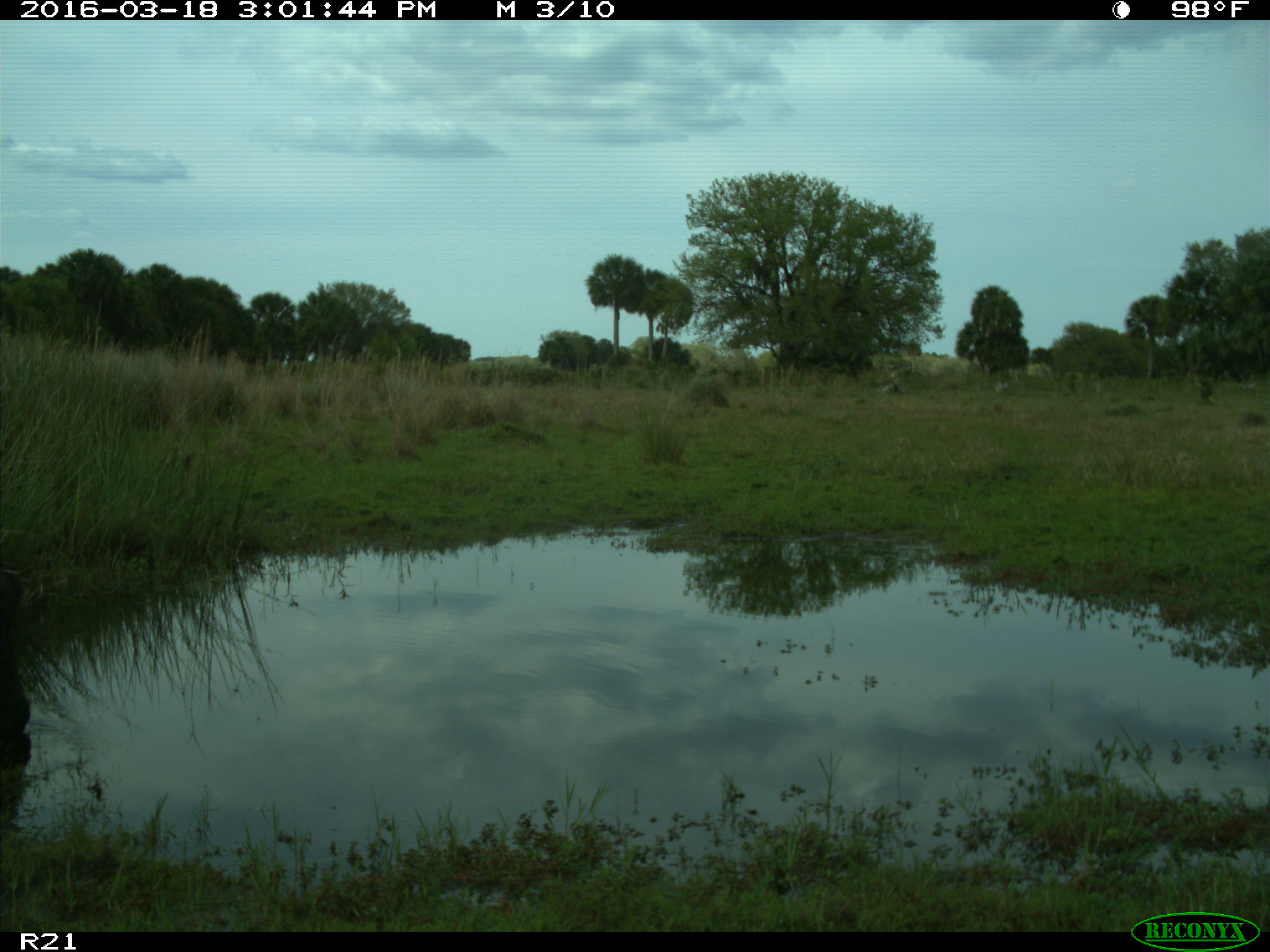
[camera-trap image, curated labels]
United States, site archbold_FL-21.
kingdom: Animalia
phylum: Chordata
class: Mammalia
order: Artiodactyla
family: Bovidae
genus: Bos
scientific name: Bos taurus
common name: domestic cow